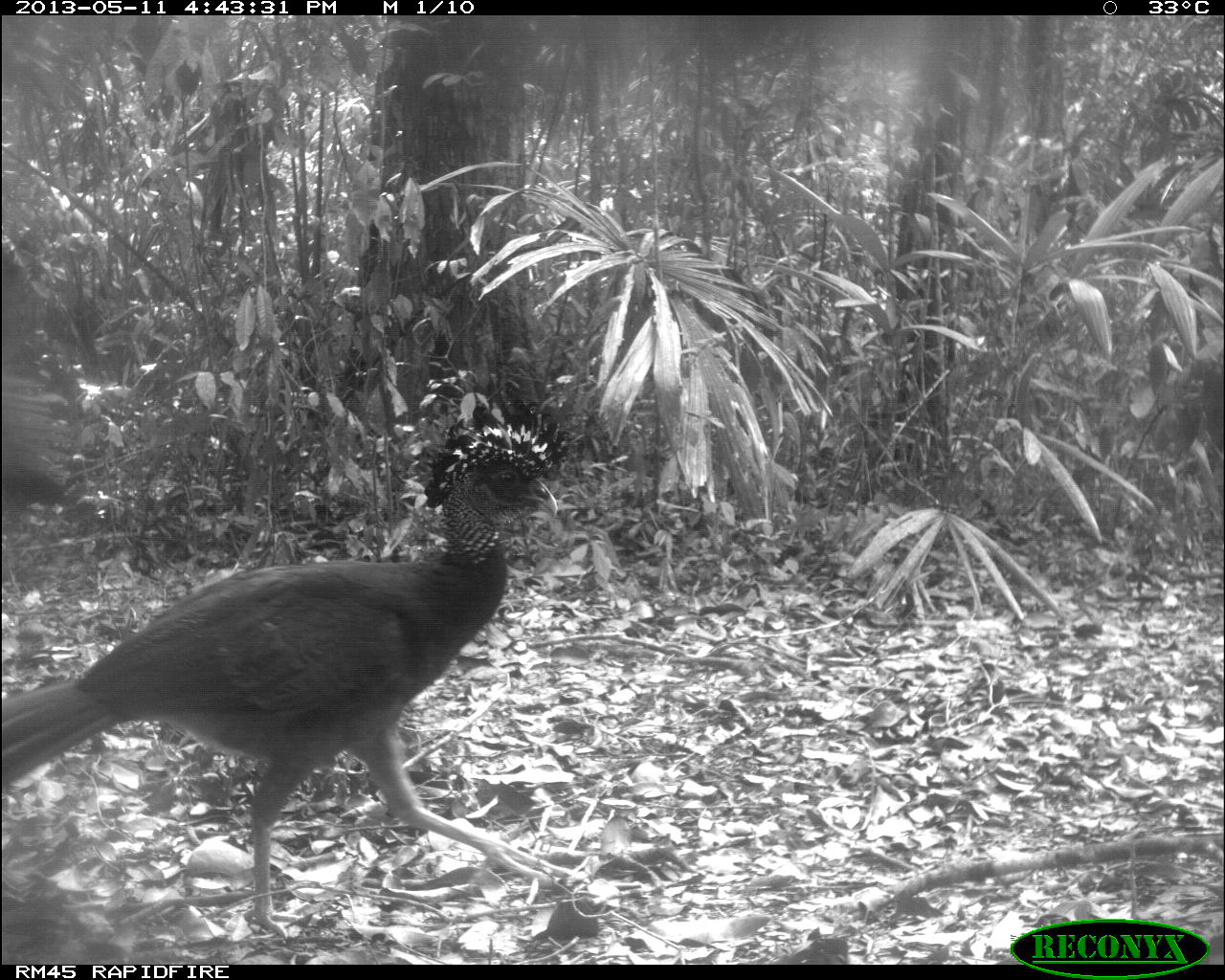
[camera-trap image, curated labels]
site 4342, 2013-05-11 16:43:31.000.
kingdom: Animalia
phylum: Chordata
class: Aves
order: Galliformes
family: Cracidae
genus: Crax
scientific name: Crax rubra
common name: great curassow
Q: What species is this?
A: Crax rubra (great curassow).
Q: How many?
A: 1.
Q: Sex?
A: Female.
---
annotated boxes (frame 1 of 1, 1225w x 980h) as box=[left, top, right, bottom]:
crax rubra: box=[0, 398, 569, 938]